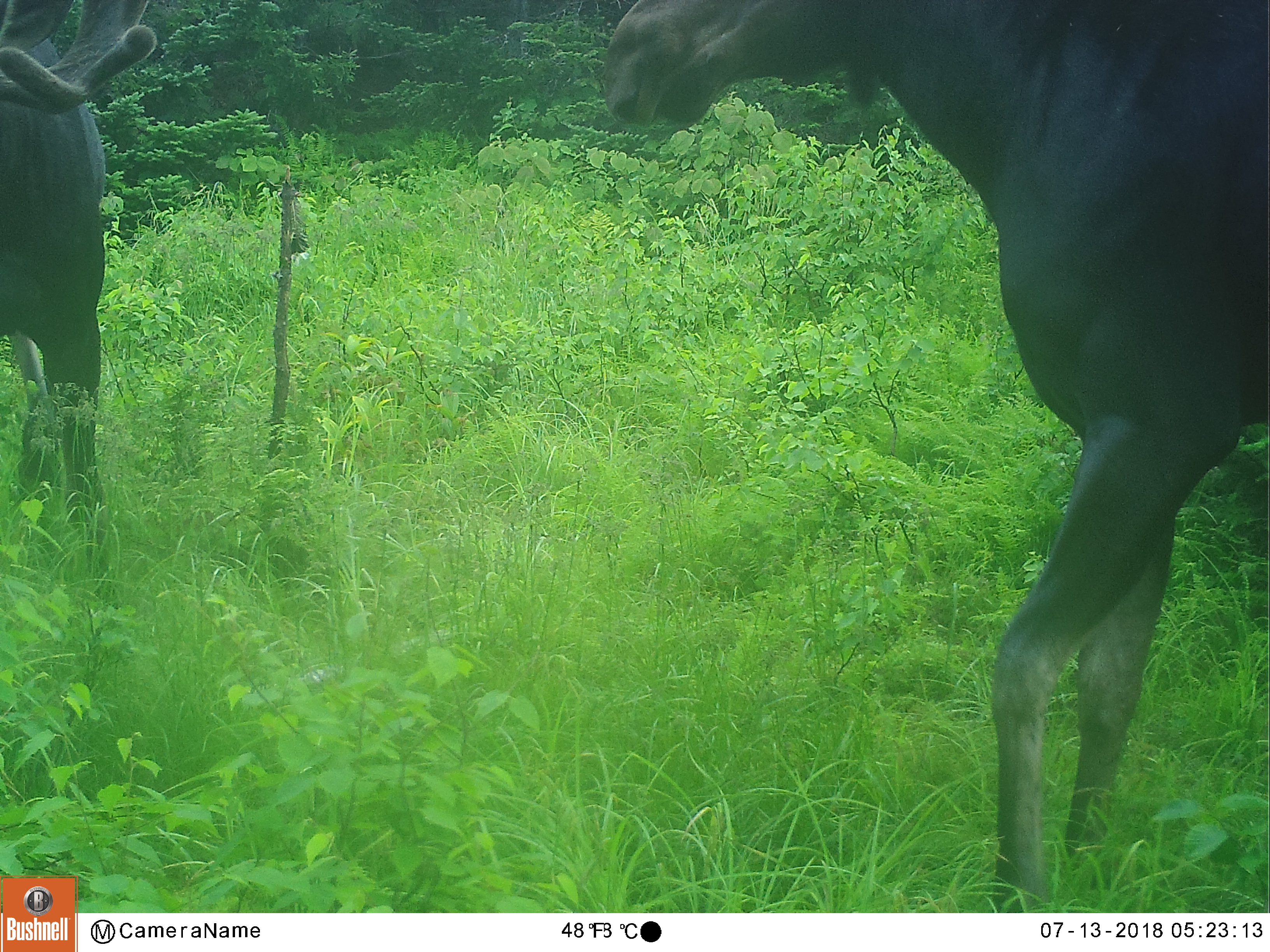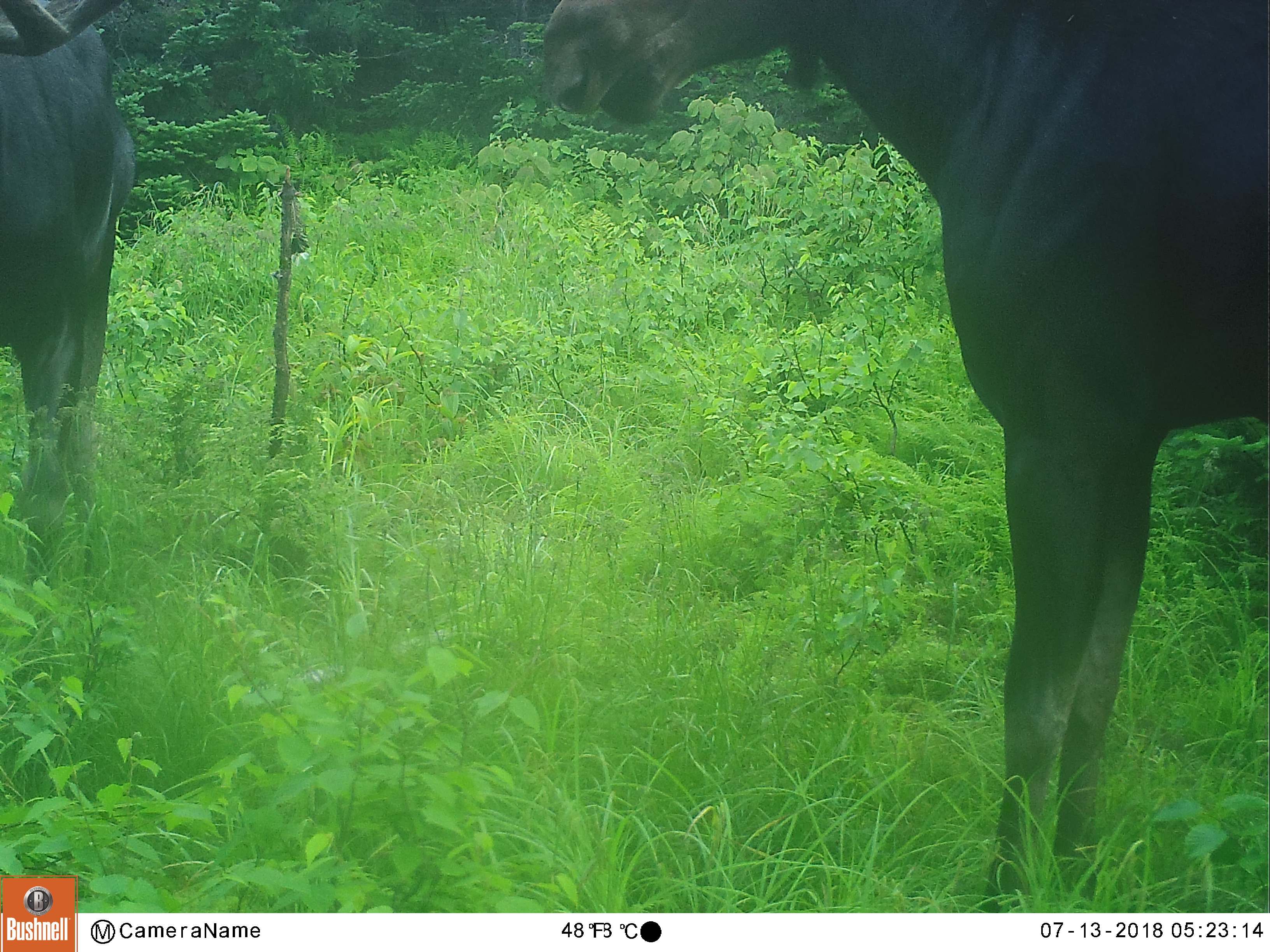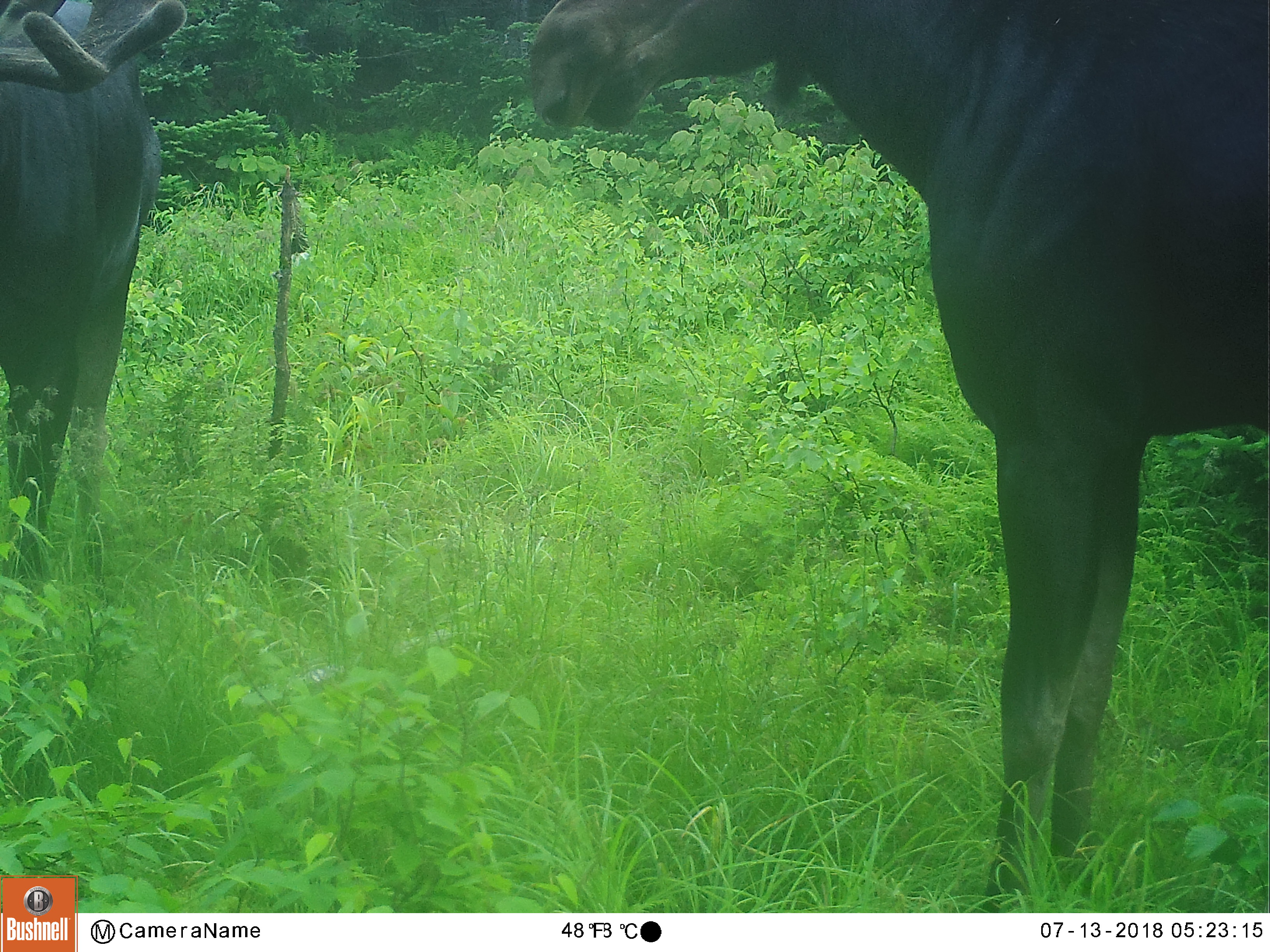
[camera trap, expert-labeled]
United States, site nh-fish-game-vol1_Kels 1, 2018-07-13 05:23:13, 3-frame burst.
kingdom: Animalia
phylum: Chordata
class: Mammalia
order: Artiodactyla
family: Cervidae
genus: Alces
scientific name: Alces alces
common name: moose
Moose (Alces alces).